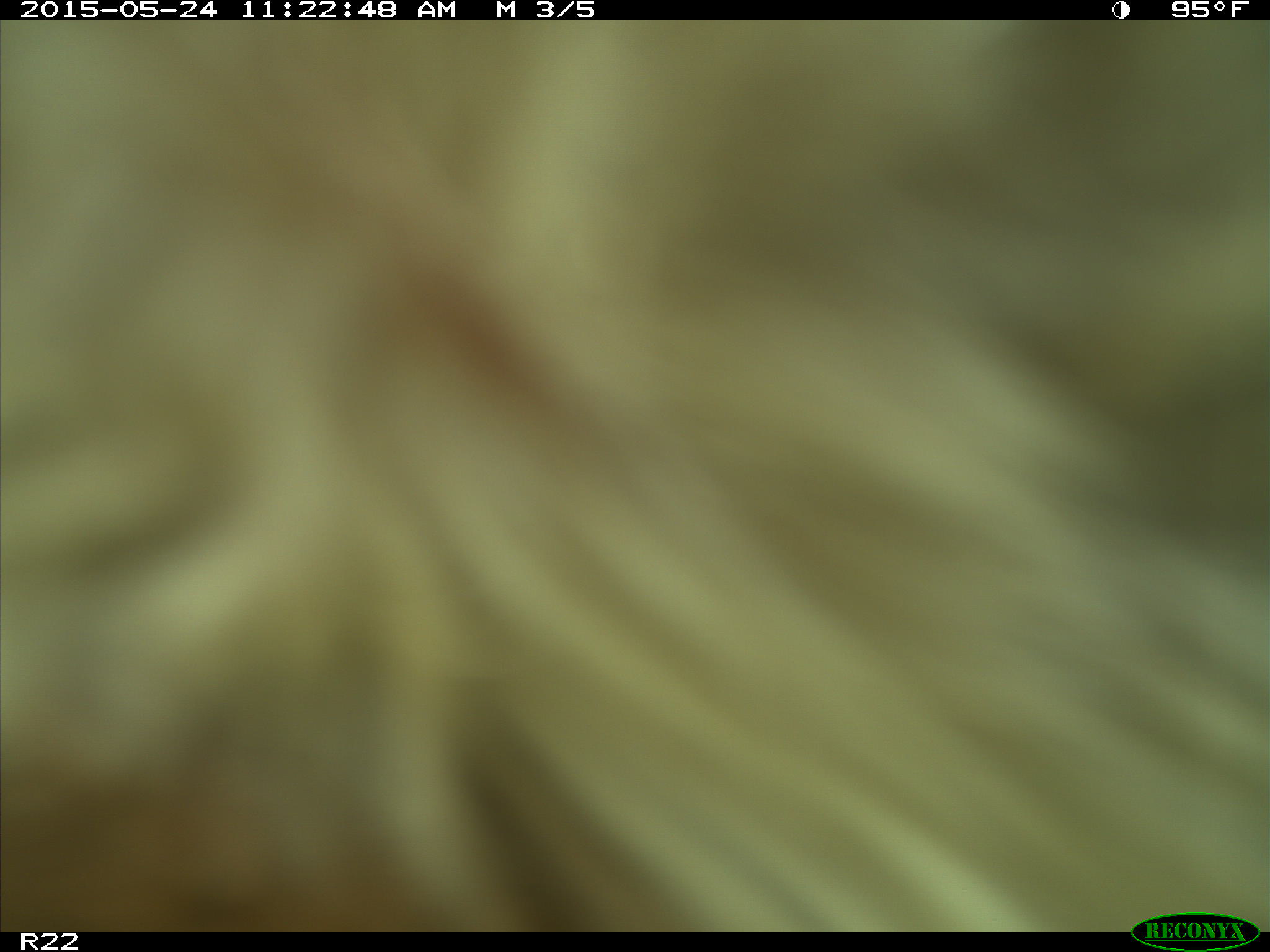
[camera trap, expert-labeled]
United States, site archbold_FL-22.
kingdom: Animalia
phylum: Chordata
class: Mammalia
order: Artiodactyla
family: Bovidae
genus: Bos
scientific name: Bos taurus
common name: domestic cow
Bos taurus (domestic cow).